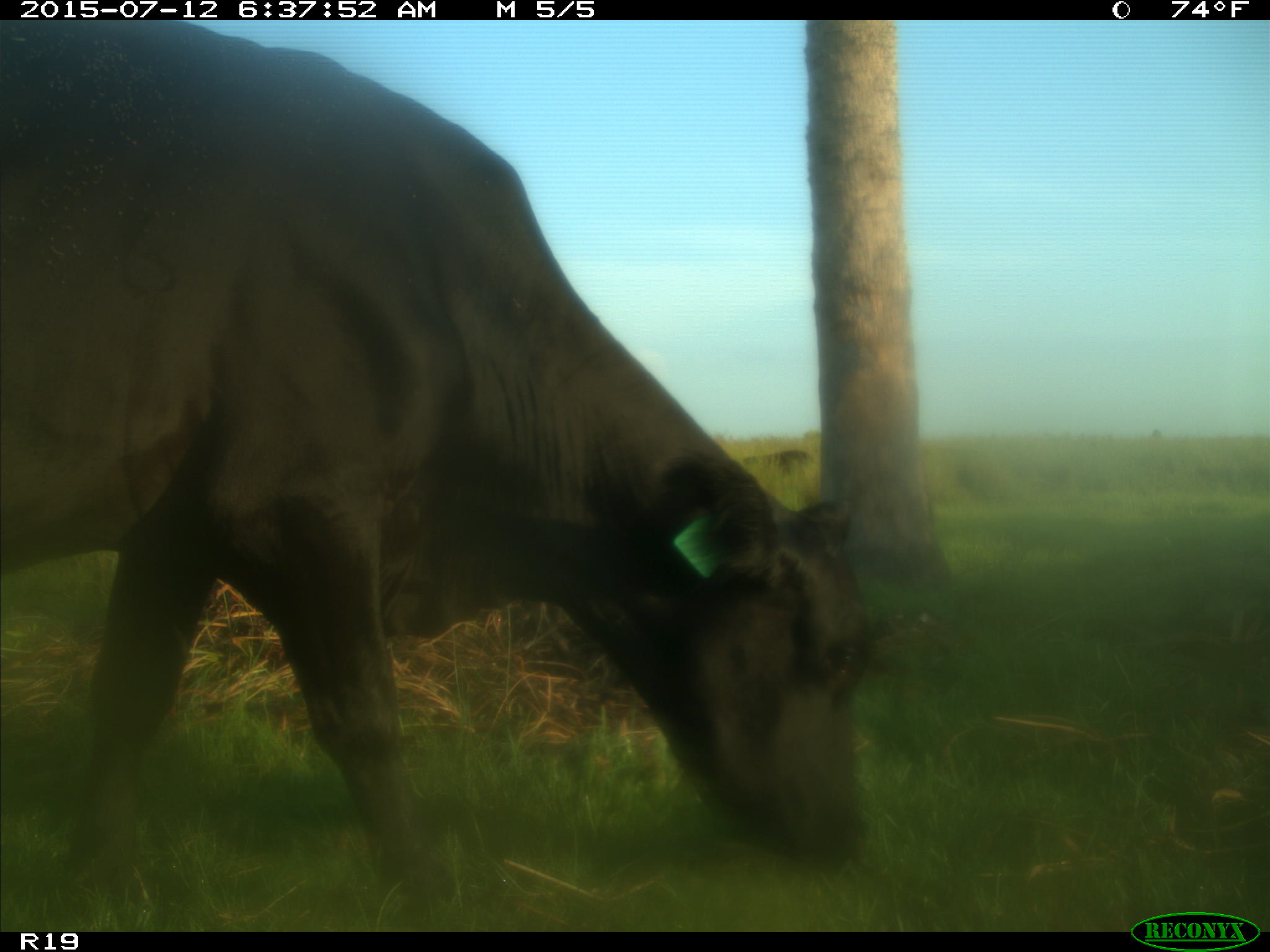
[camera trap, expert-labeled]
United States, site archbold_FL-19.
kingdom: Animalia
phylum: Chordata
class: Mammalia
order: Artiodactyla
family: Bovidae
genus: Bos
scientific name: Bos taurus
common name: domestic cow